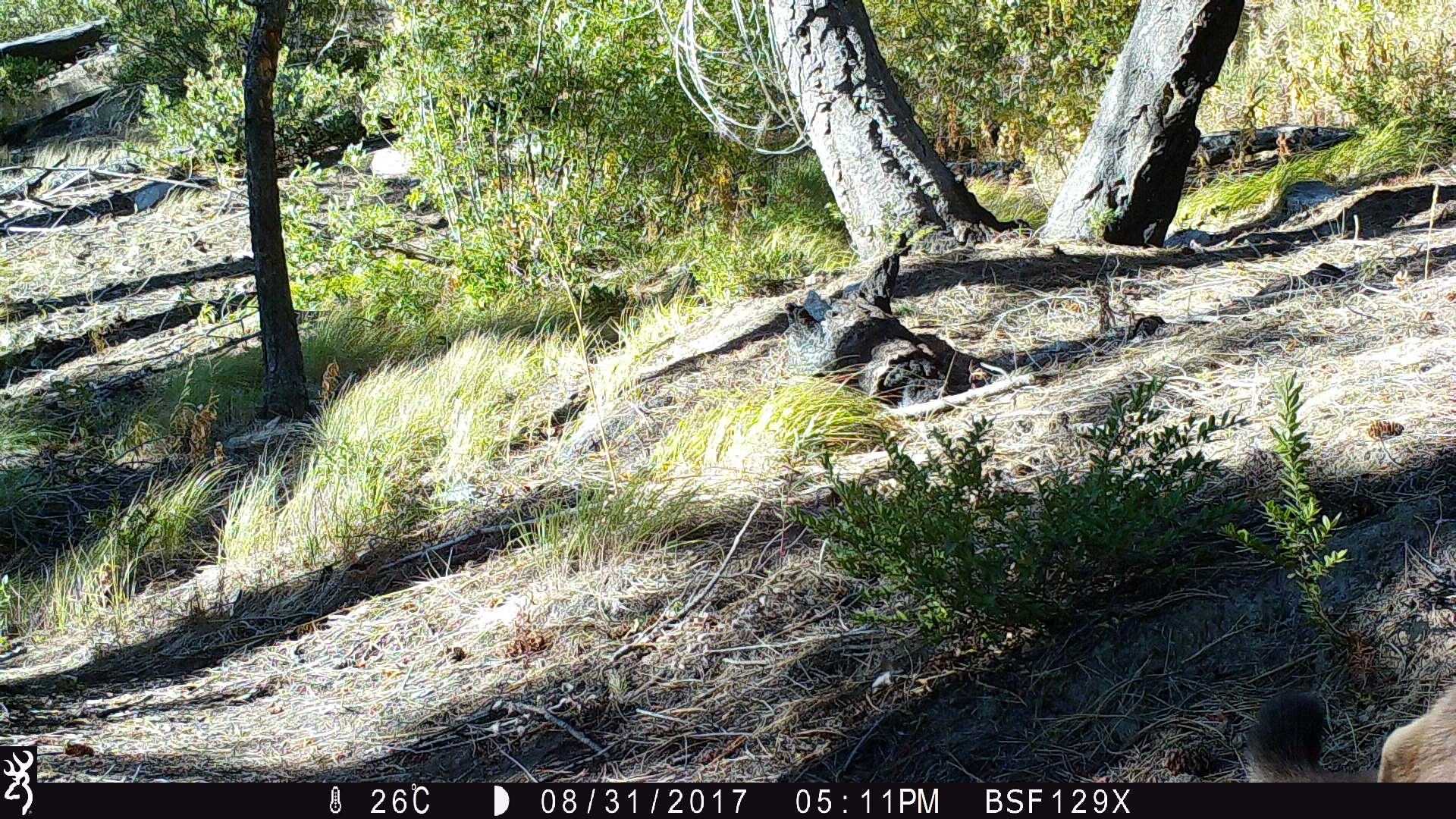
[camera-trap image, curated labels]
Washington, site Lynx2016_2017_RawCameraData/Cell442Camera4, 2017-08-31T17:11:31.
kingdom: Animalia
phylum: Chordata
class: Mammalia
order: Carnivora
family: Felidae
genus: Puma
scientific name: Puma concolor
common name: mountain lion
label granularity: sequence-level